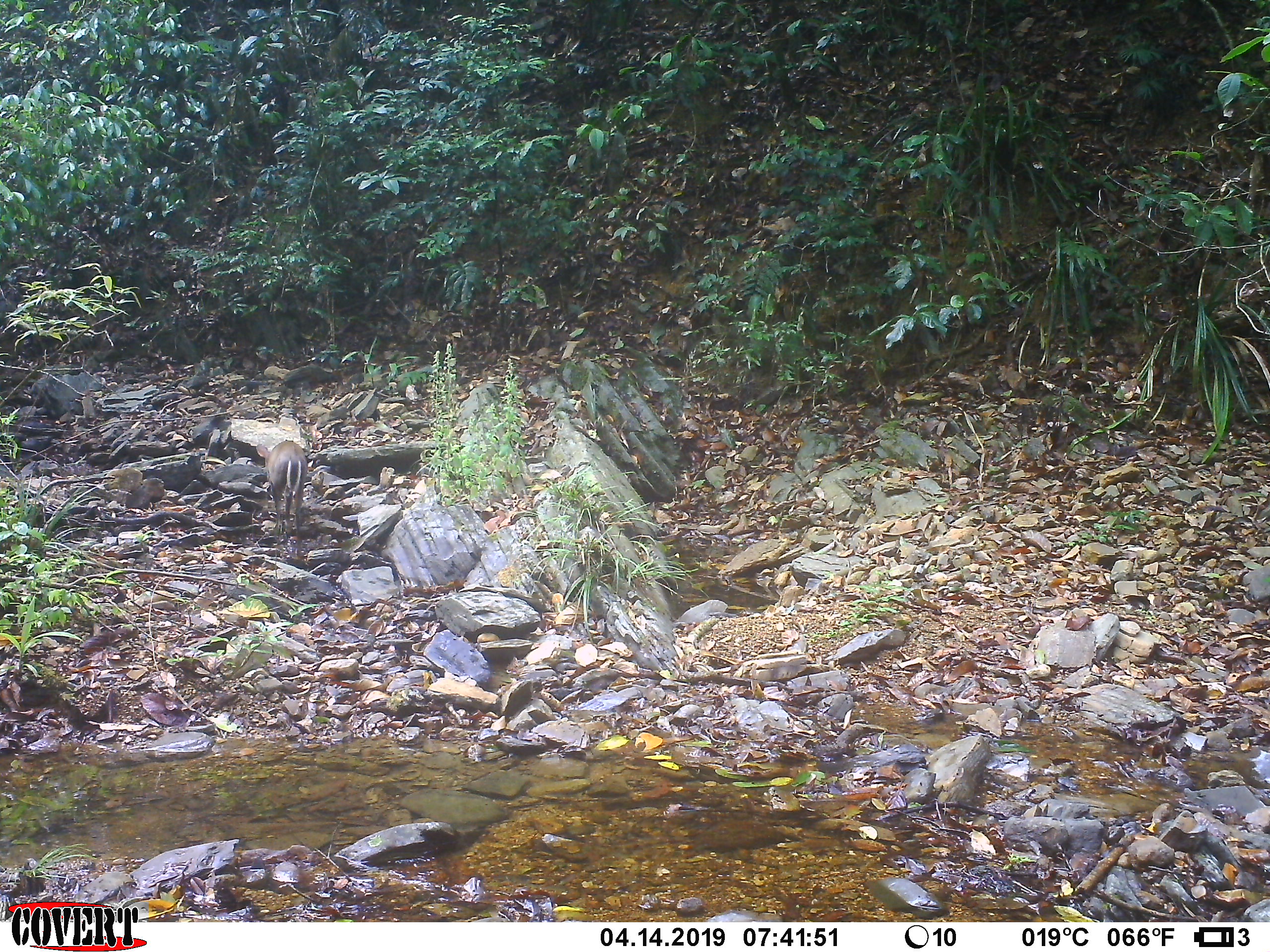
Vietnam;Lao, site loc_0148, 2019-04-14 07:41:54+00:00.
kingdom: Animalia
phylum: Chordata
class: Mammalia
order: Artiodactyla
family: Cervidae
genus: Muntiacus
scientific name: Muntiacus rooseveltorum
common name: roosevelt's muntjac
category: roosevelts muntjac group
Roosevelts muntjac group (roosevelt's muntjac) (Muntiacus rooseveltorum). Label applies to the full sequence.